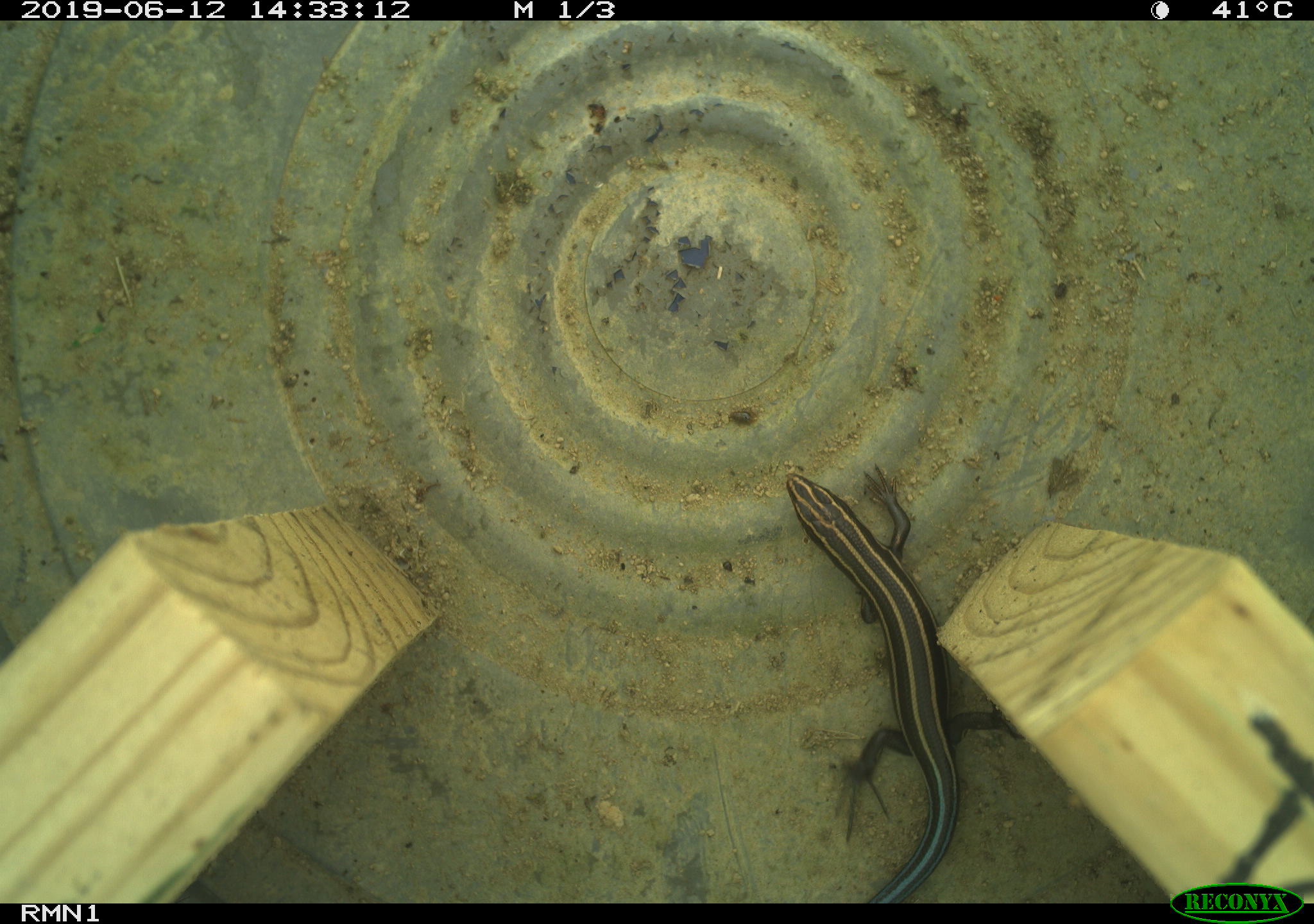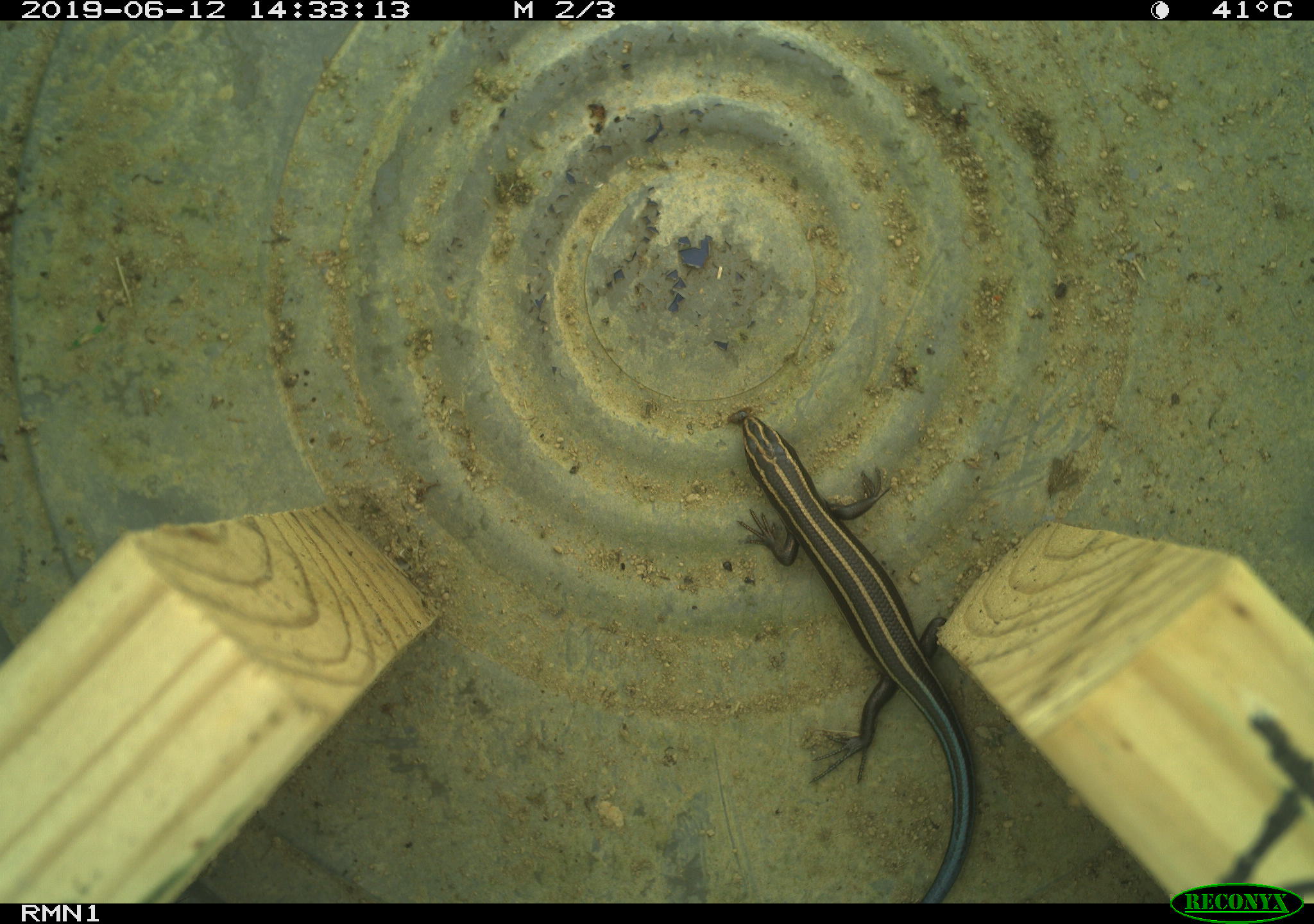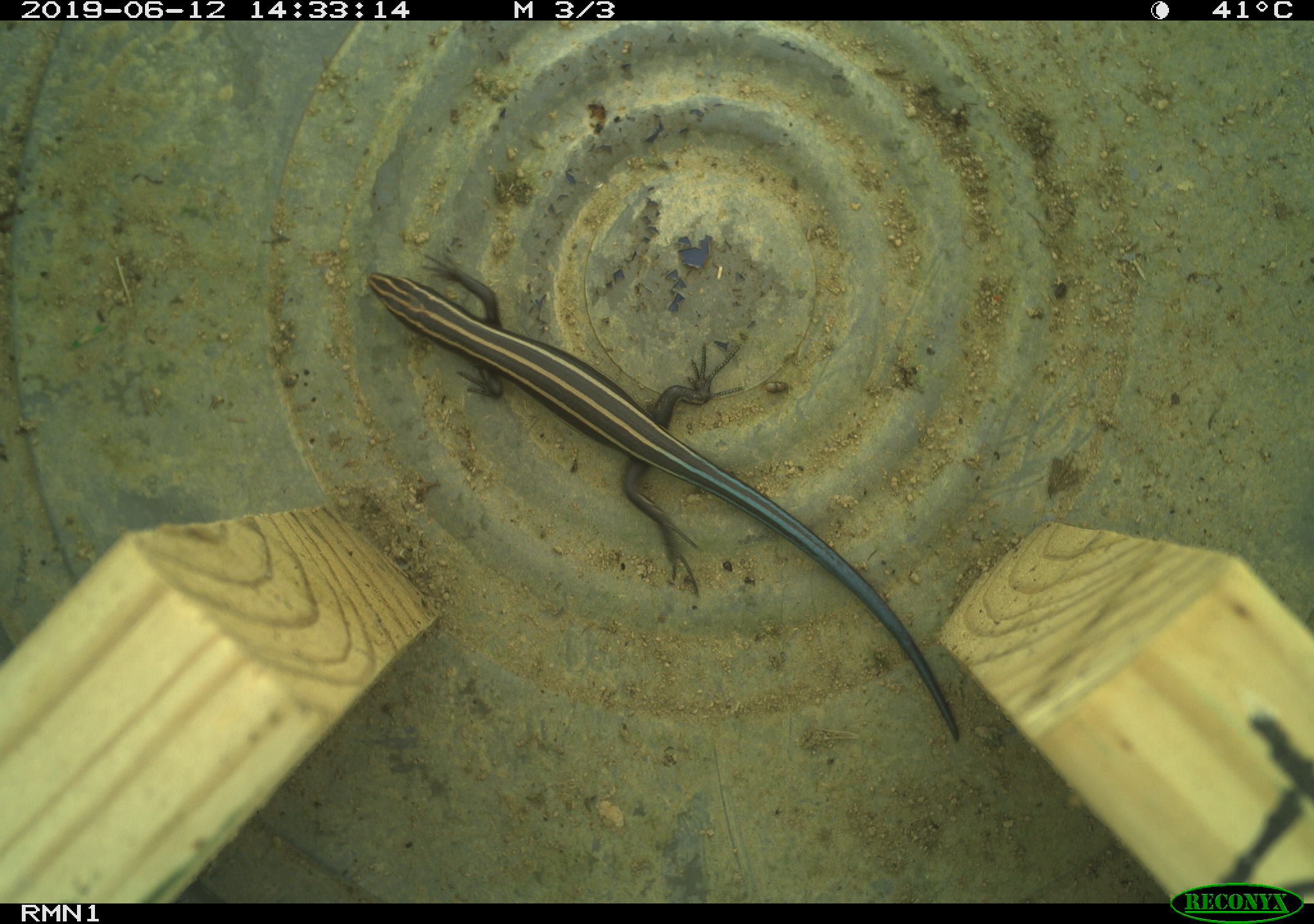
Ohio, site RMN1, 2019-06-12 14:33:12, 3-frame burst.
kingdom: Animalia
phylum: Chordata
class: Reptilia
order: Squamata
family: Scincidae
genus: Plestiodon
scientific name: Plestiodon fasciatus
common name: common five-lined skink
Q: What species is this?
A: Common five-lined skink (Plestiodon fasciatus).